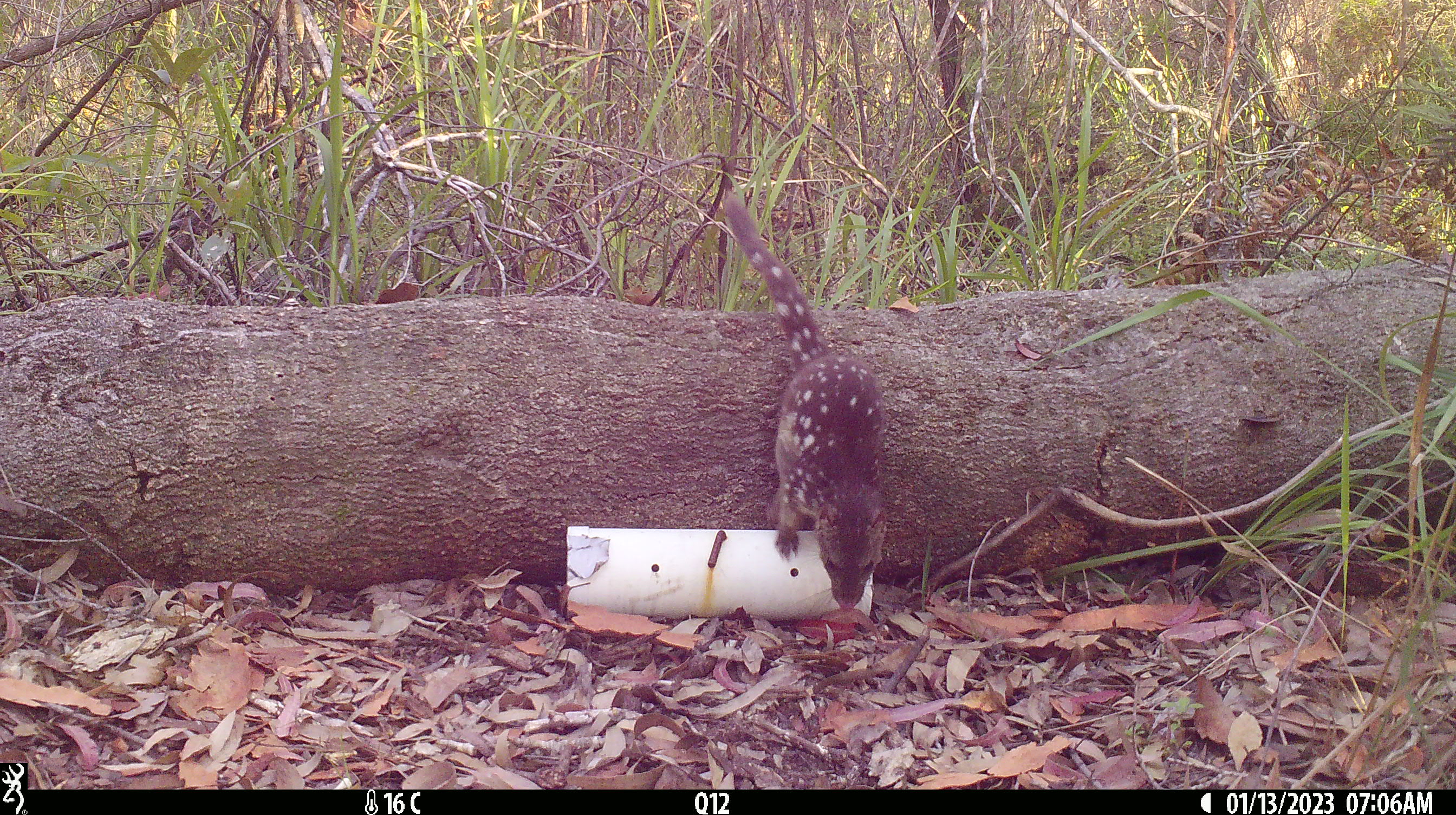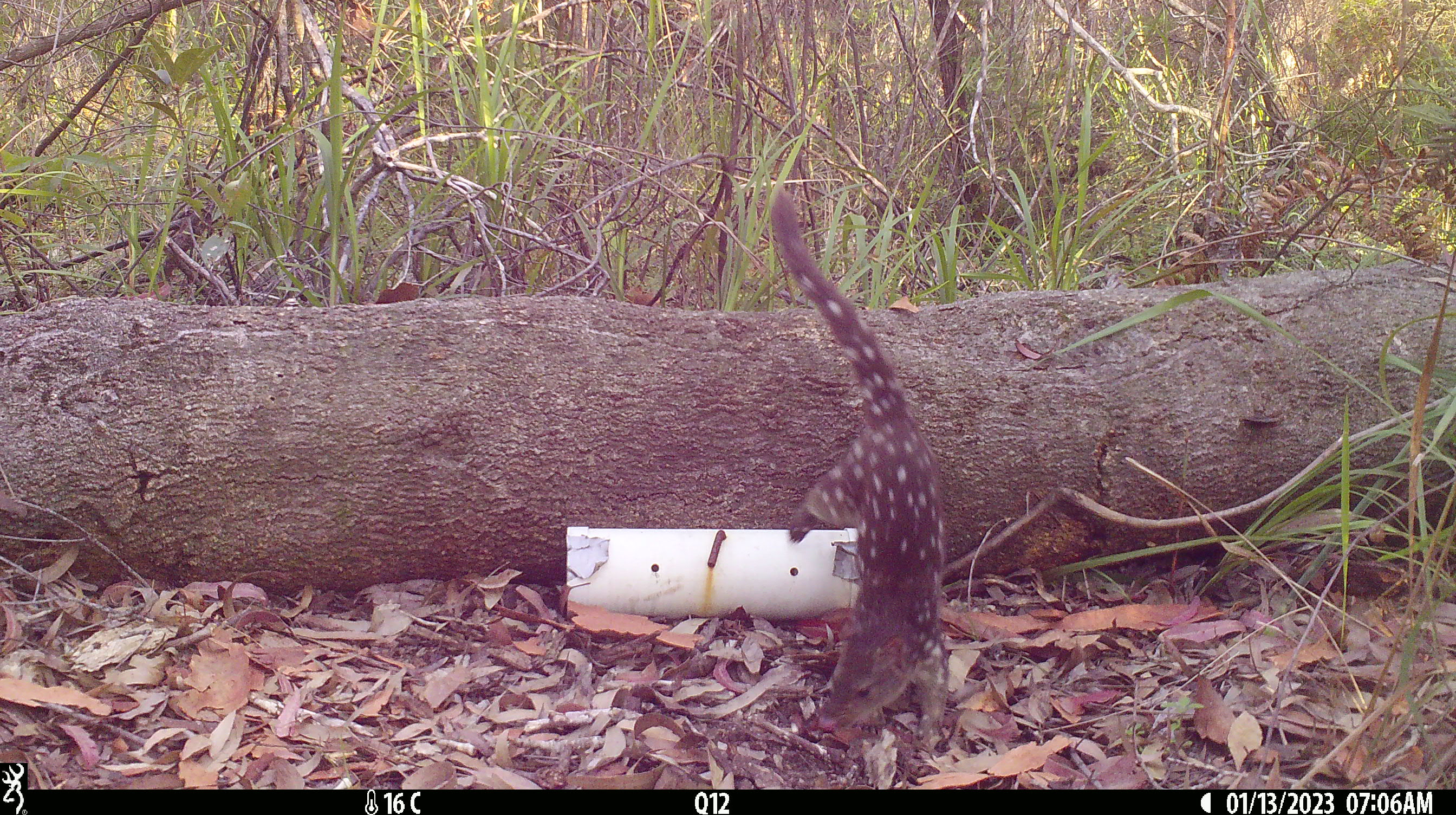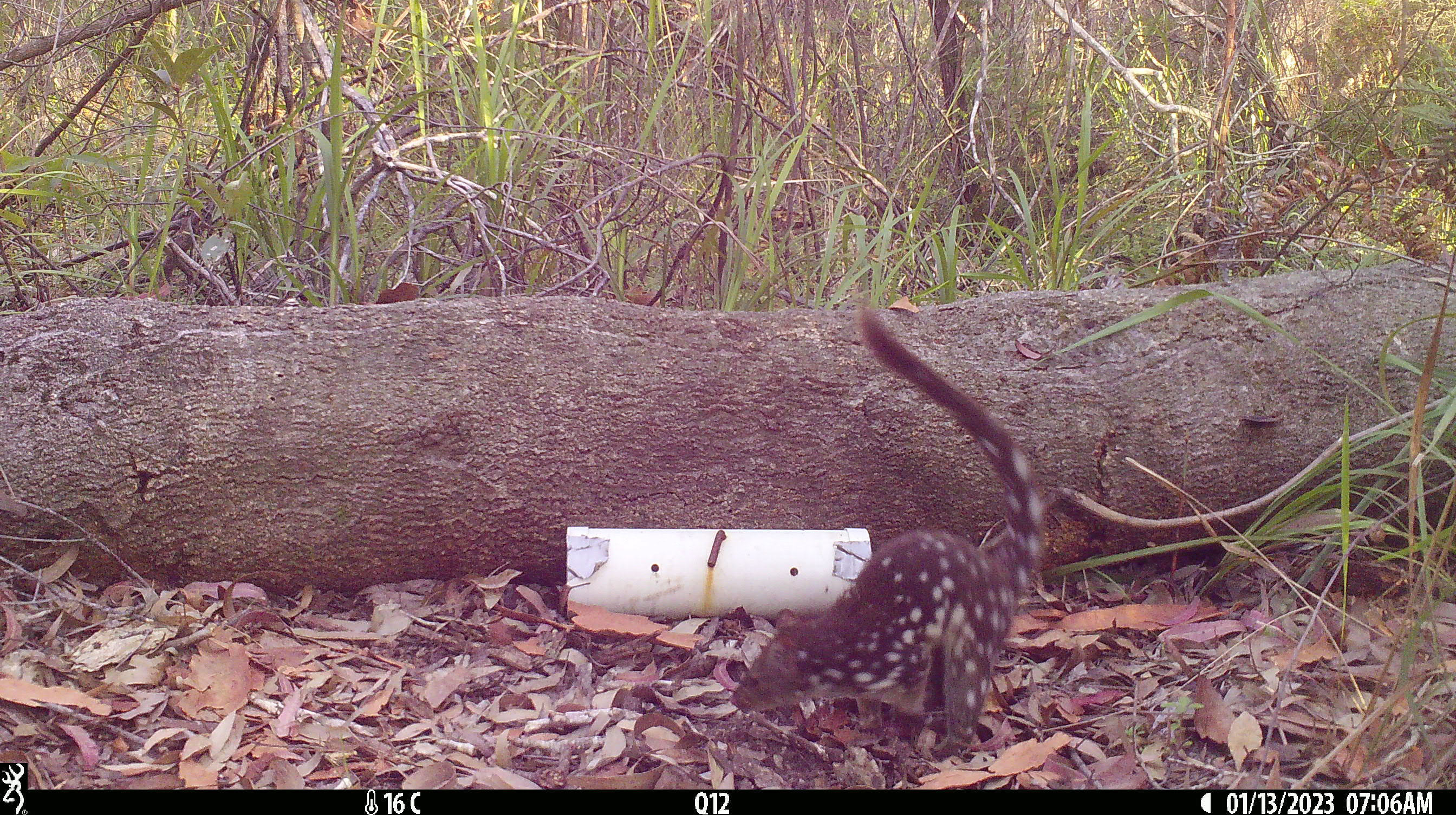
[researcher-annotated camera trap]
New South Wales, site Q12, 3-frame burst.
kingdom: Animalia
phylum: Chordata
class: Mammalia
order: Dasyuromorphia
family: Dasyuridae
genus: Dasyurus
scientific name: Dasyurus maculatus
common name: spotted-tailed quoll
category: quoll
Quoll (spotted-tailed quoll) (Dasyurus maculatus).